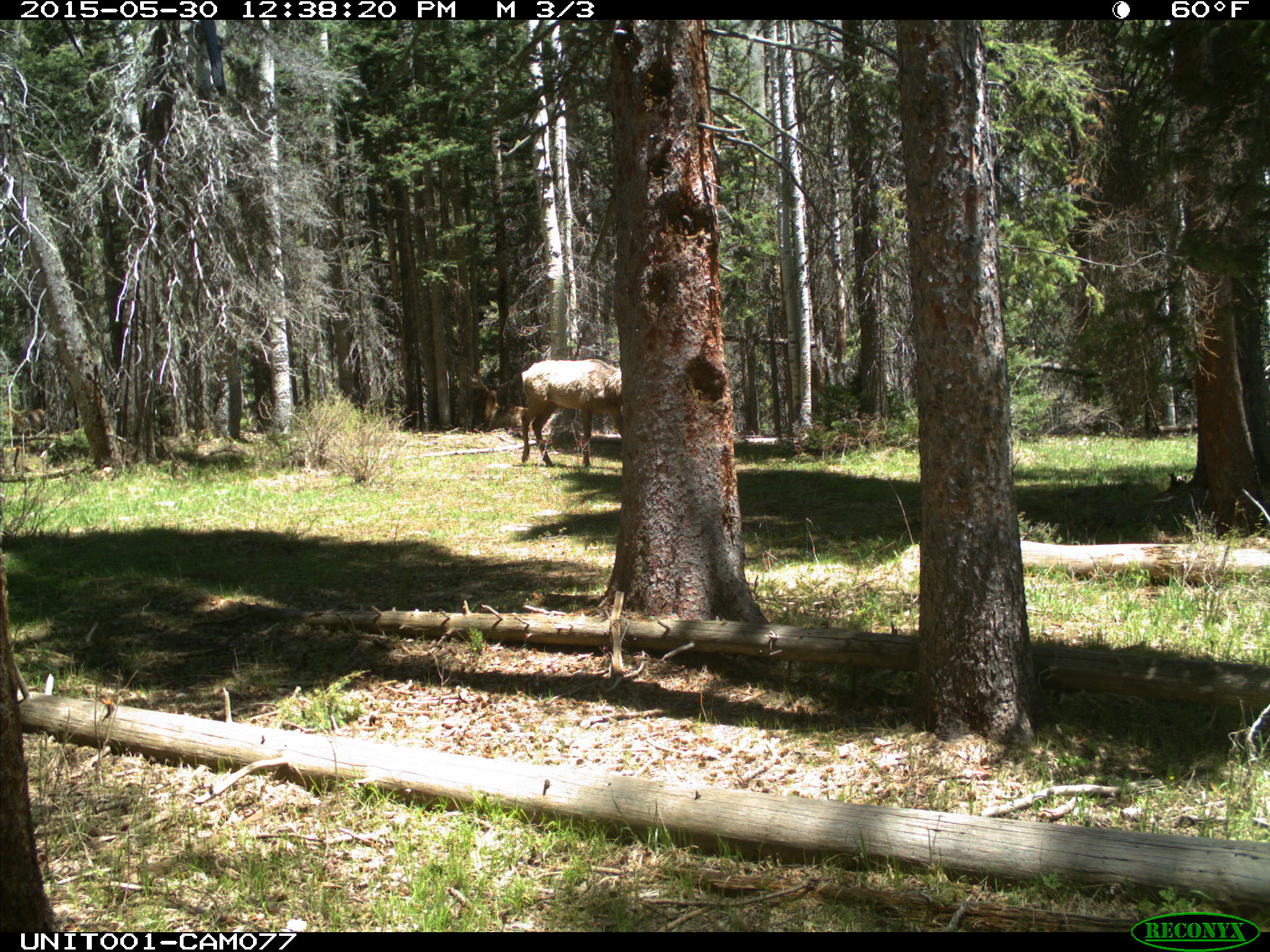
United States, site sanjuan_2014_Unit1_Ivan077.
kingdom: Animalia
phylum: Chordata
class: Mammalia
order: Artiodactyla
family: Cervidae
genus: Cervus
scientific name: Cervus elaphus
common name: red deer